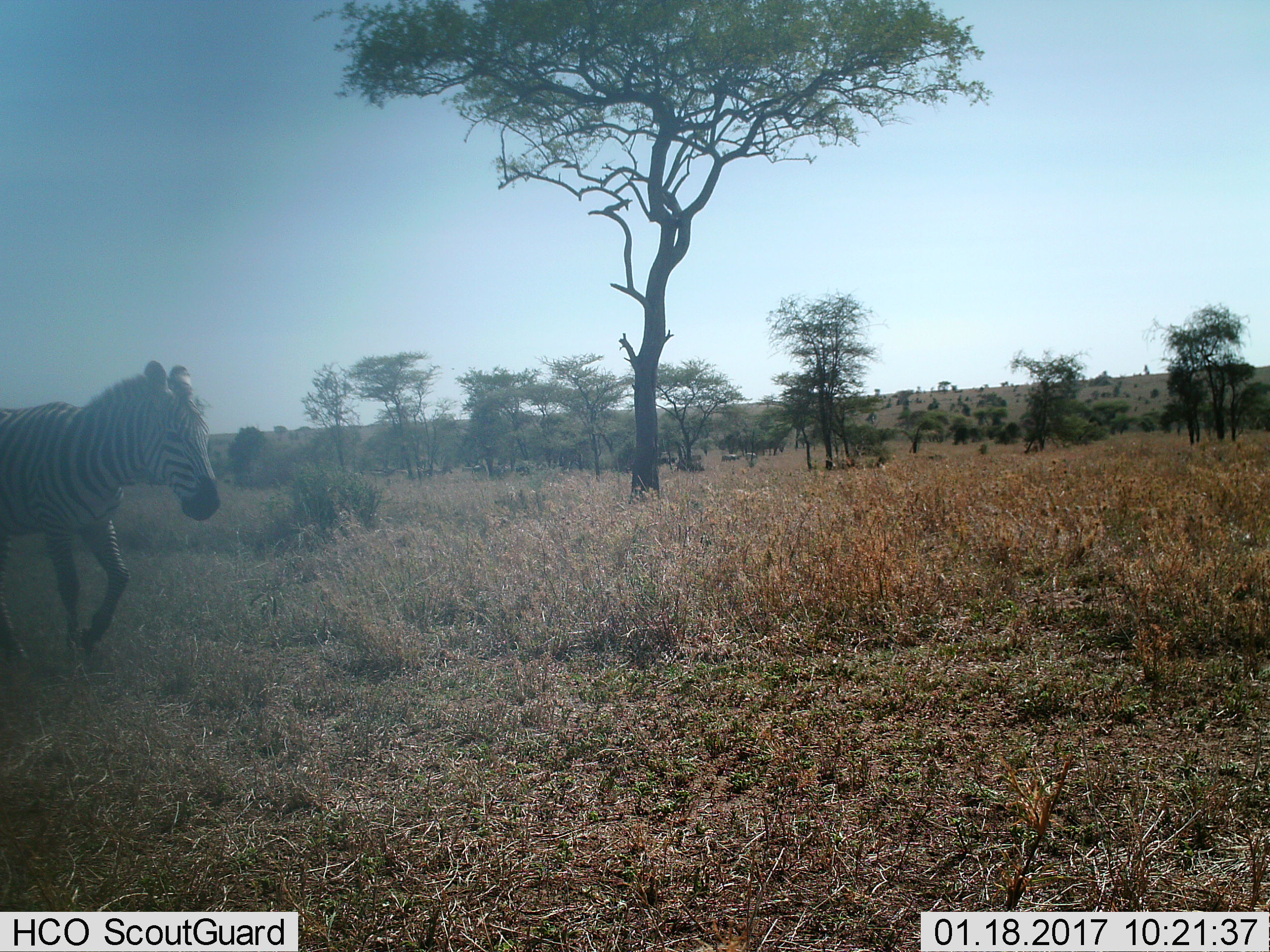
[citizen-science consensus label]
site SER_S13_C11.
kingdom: Animalia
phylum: Chordata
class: Mammalia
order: Perissodactyla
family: Equidae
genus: Equus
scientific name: Equus quagga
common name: plains zebra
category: zebraplains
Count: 1.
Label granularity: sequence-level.